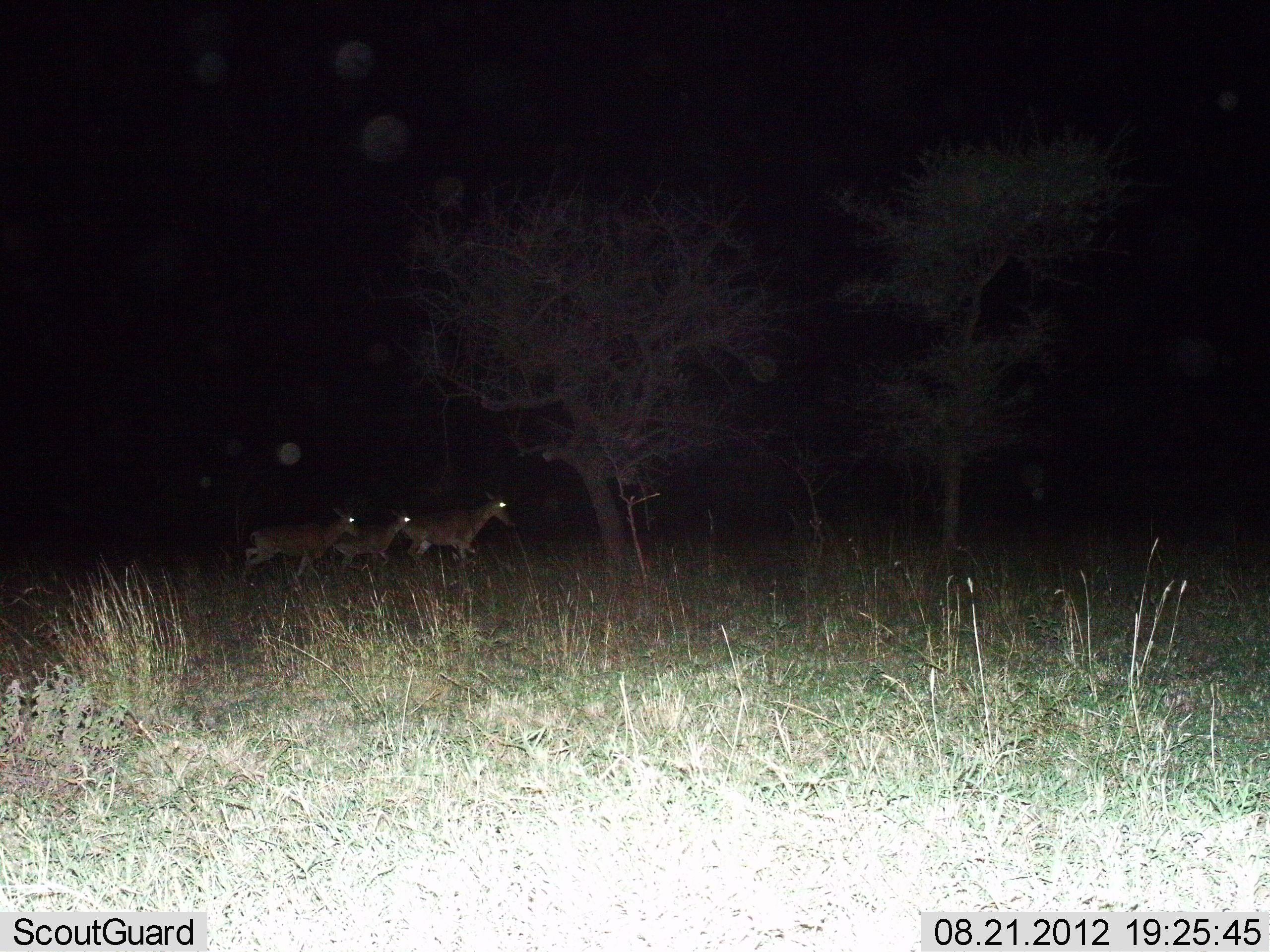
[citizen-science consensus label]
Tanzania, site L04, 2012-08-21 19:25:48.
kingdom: Animalia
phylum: Chordata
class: Mammalia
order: Artiodactyla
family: Bovidae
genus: Alcelaphus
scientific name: Alcelaphus buselaphus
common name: hartebeest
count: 3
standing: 0%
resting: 0%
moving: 100%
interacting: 0%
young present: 0%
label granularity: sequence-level